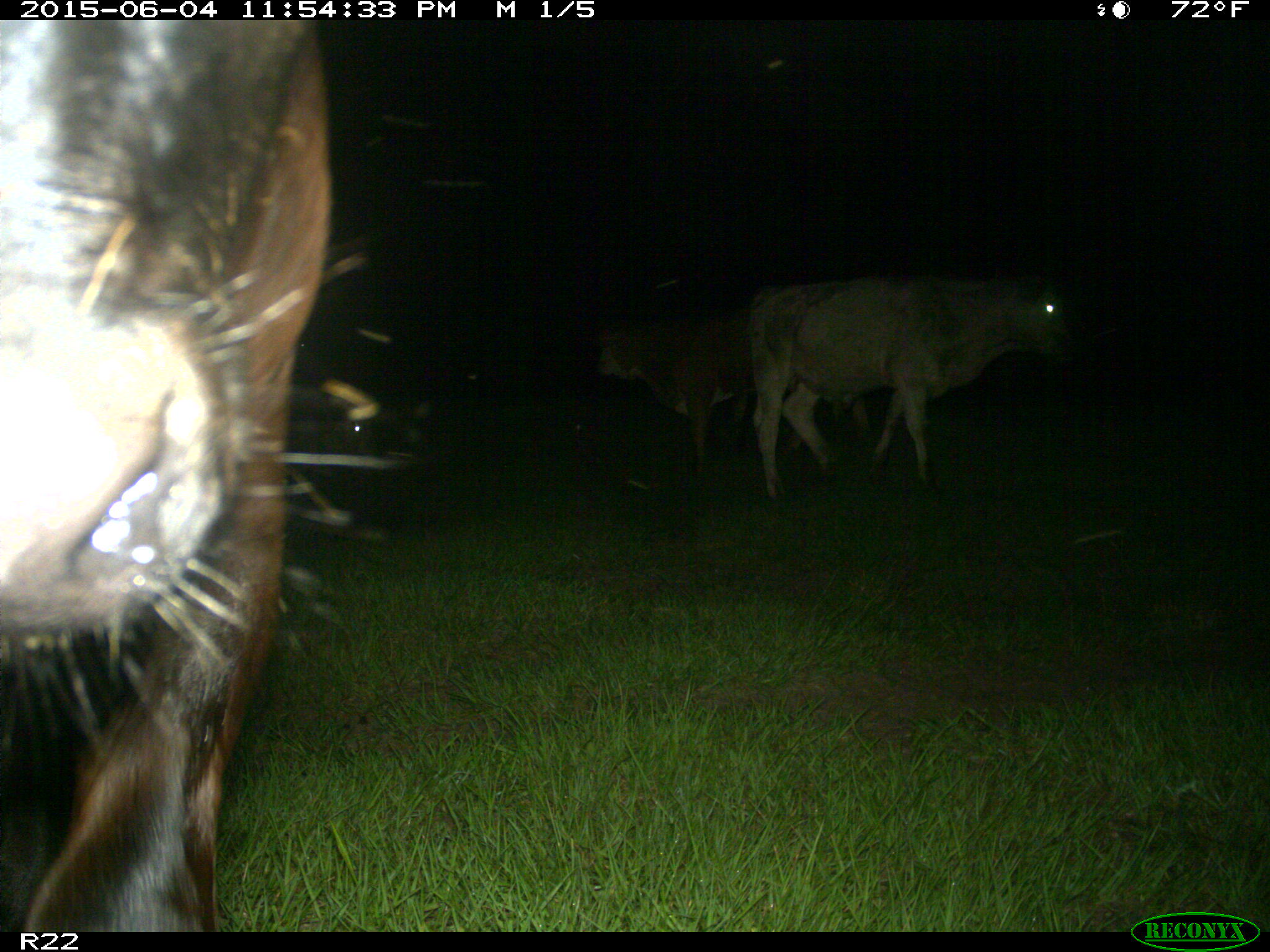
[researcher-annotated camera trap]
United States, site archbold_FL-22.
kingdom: Animalia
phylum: Chordata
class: Mammalia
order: Artiodactyla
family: Bovidae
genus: Bos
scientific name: Bos taurus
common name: domestic cow